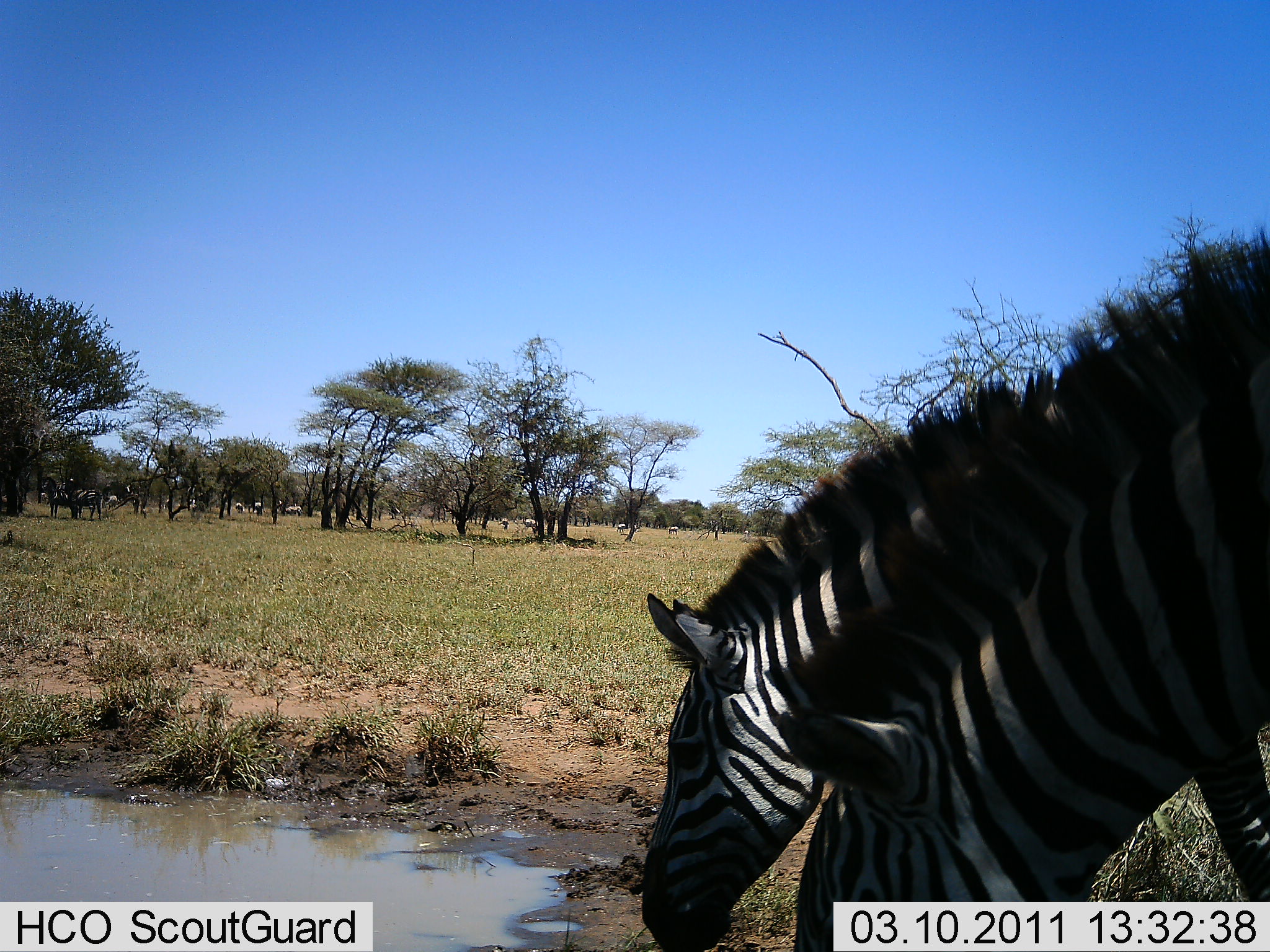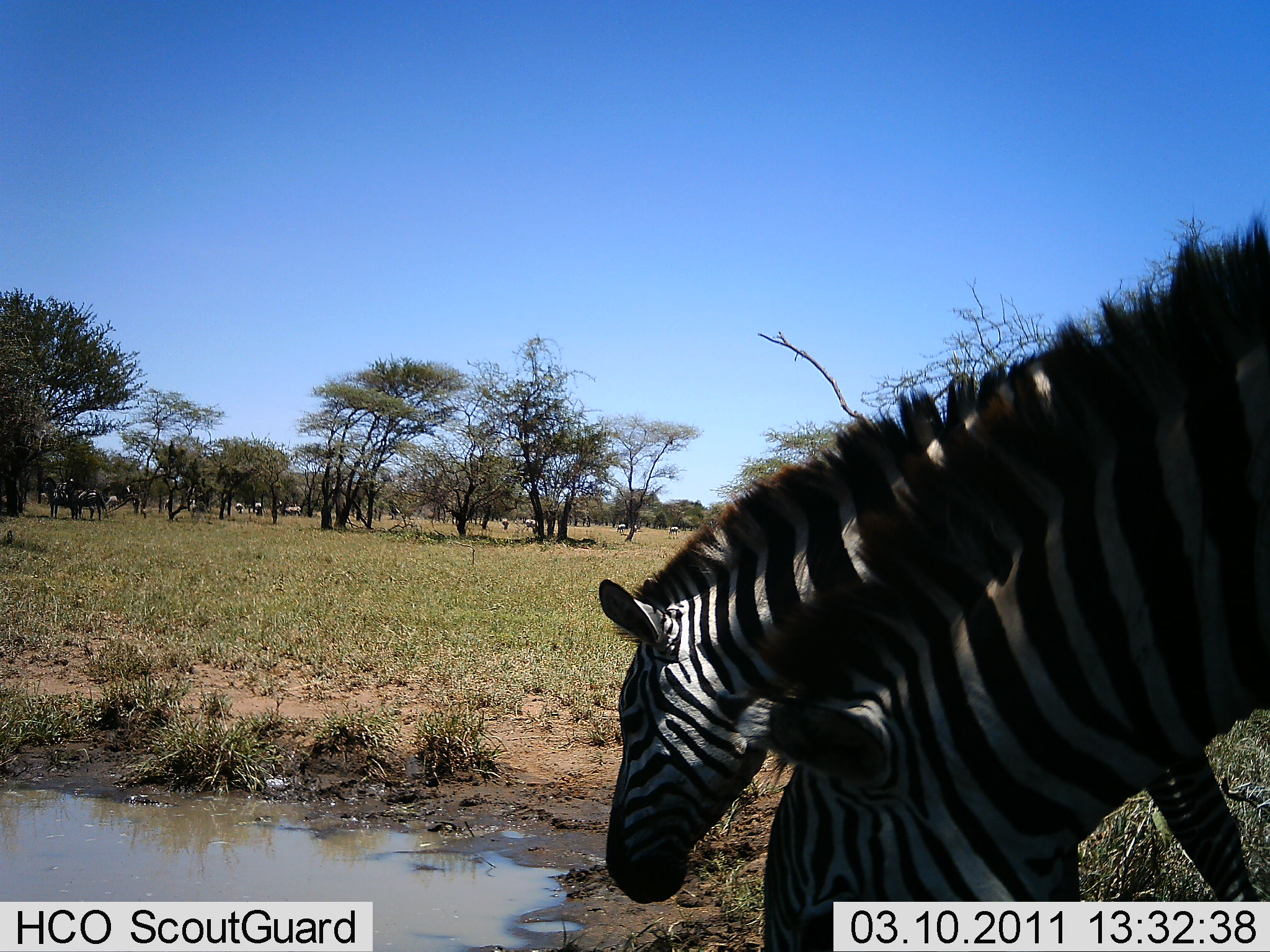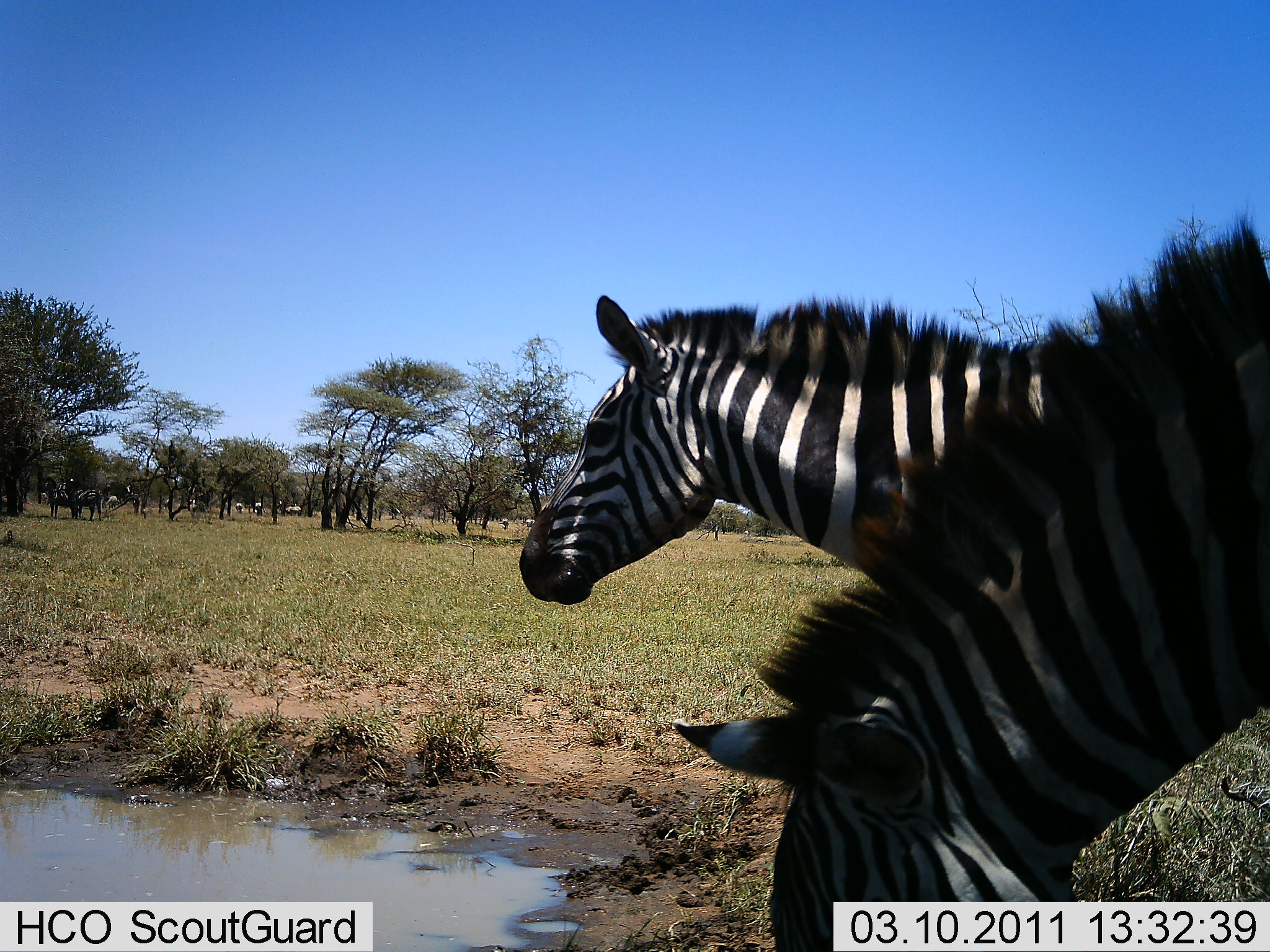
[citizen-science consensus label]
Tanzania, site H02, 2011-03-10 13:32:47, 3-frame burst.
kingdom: Animalia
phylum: Chordata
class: Mammalia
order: Perissodactyla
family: Equidae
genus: Equus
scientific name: Equus quagga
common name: plains zebra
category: zebra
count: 2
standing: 20%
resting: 10%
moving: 0%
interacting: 0%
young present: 0%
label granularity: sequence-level